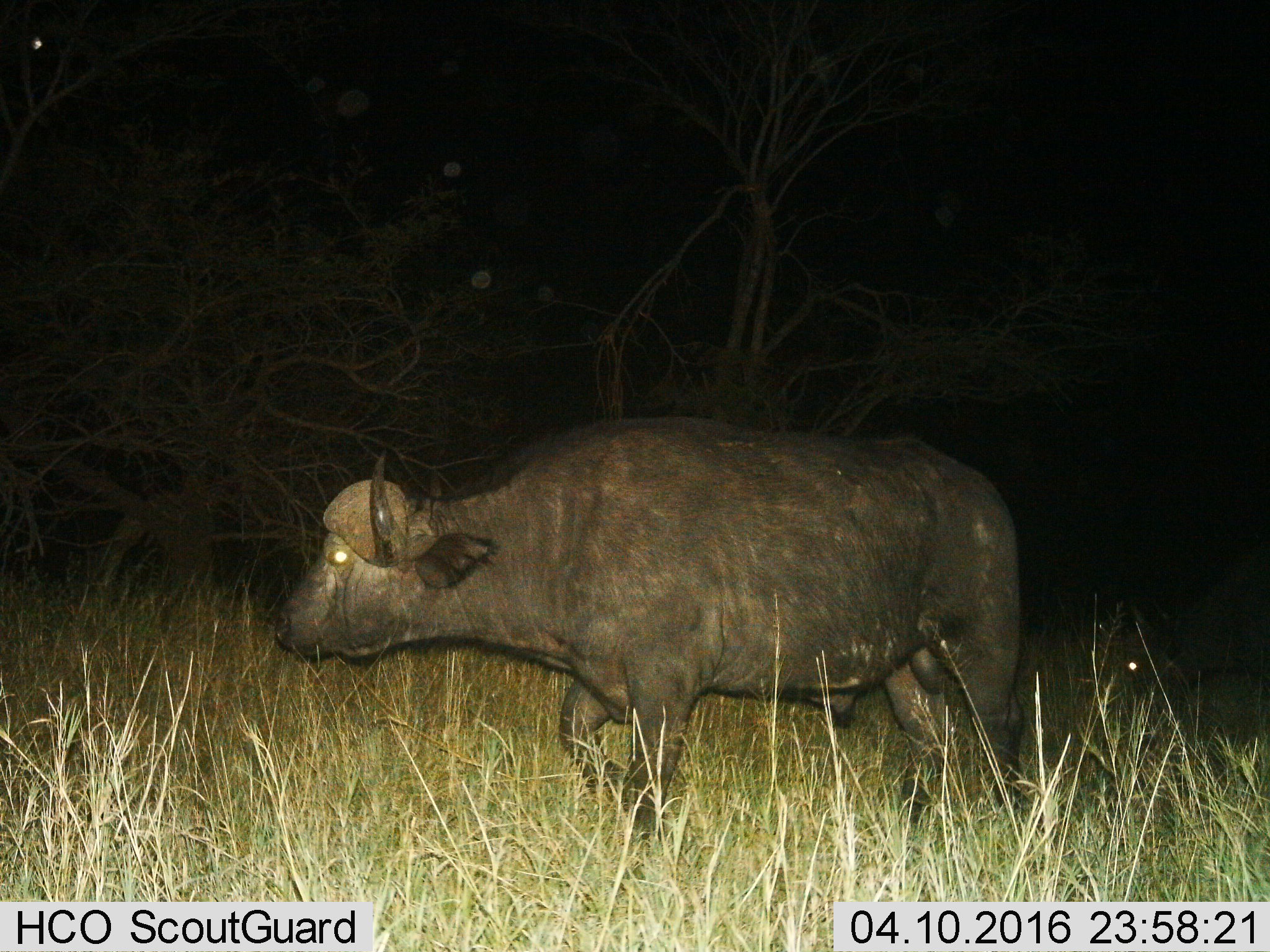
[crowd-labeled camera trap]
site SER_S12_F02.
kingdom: Animalia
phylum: Chordata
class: Mammalia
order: Artiodactyla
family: Bovidae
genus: Syncerus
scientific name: Syncerus caffer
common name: african buffalo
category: buffalo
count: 1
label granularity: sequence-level